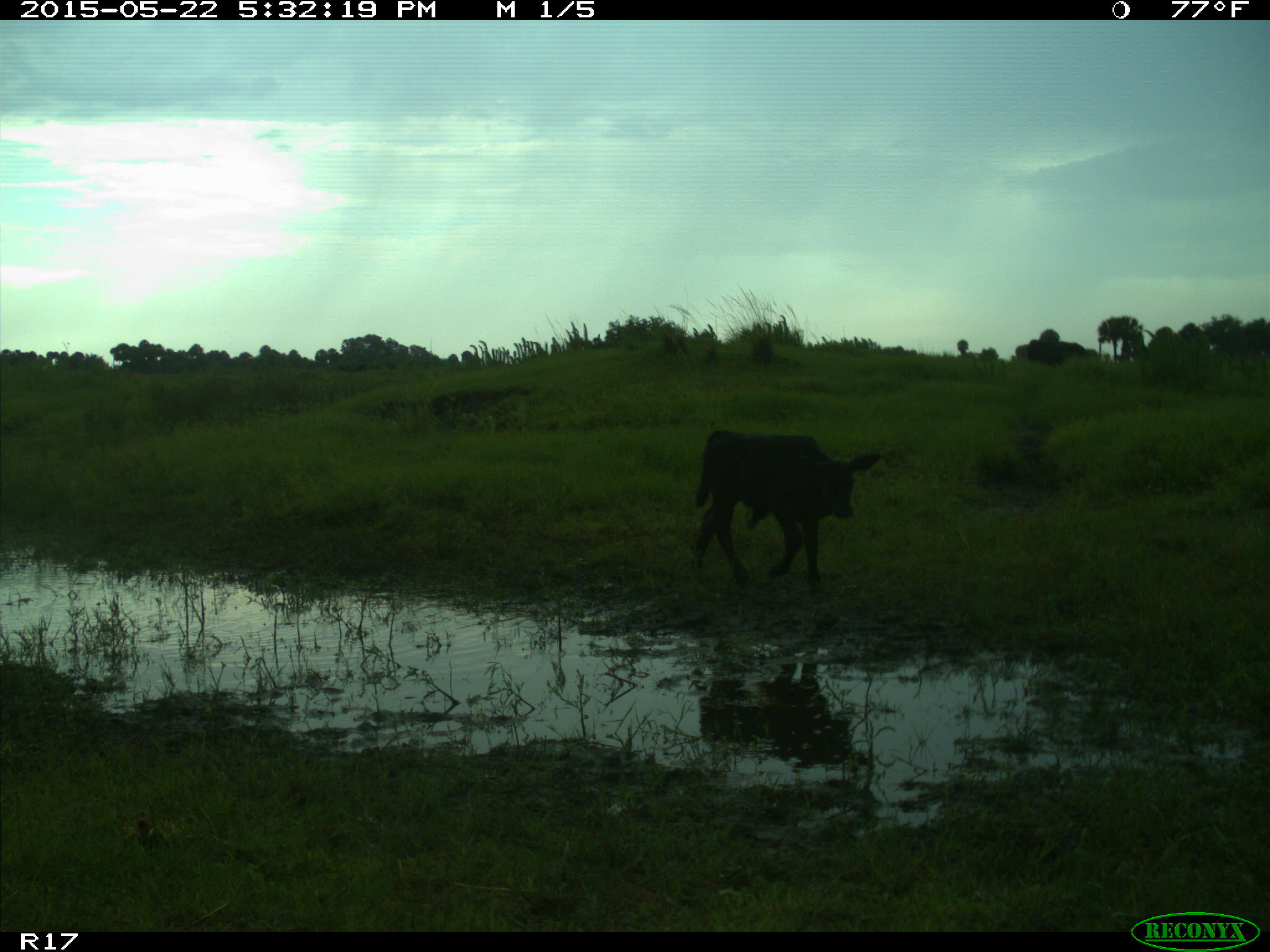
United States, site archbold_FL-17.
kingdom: Animalia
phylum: Chordata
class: Mammalia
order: Artiodactyla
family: Bovidae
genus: Bos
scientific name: Bos taurus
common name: domestic cow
Bos taurus (domestic cow).